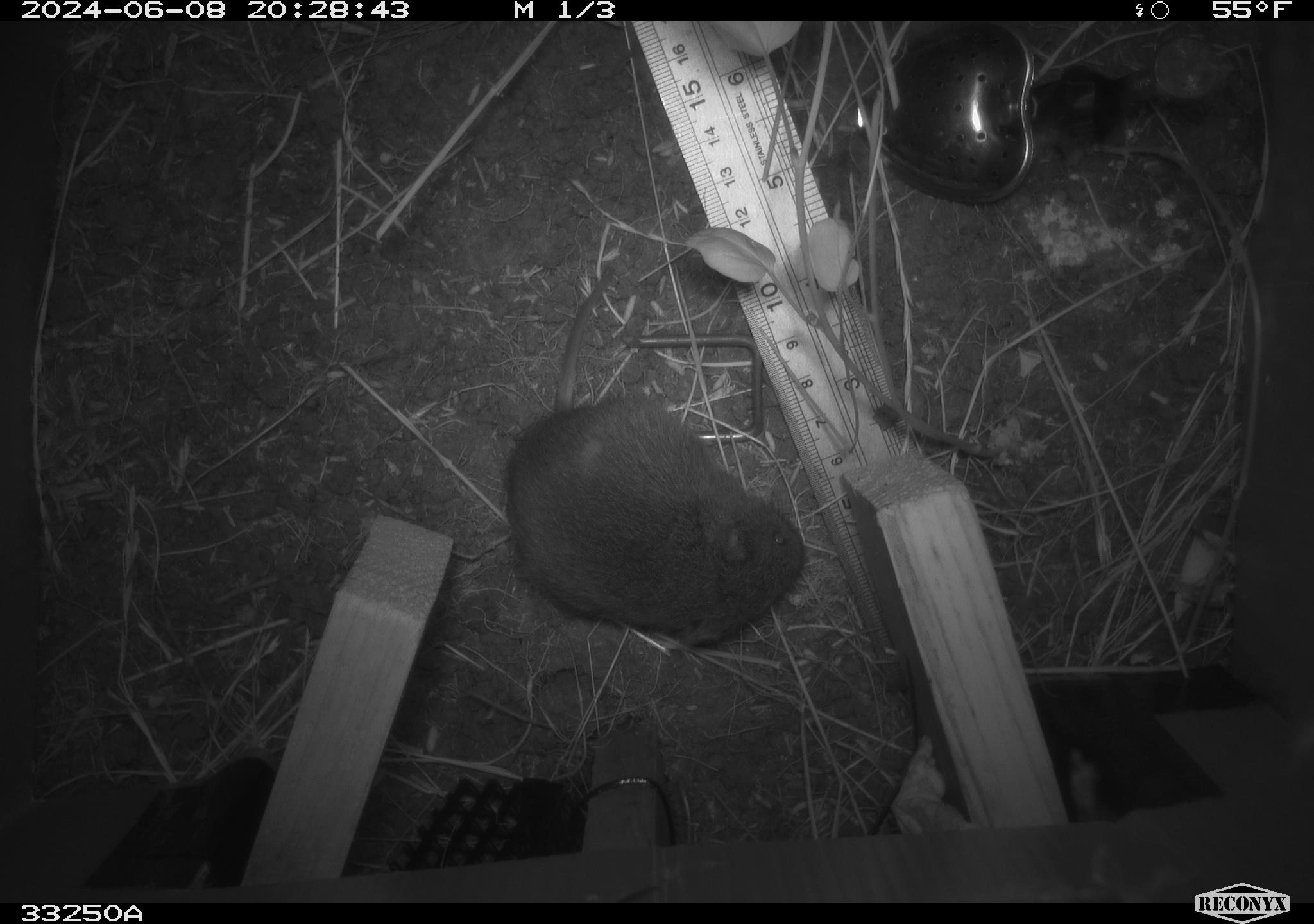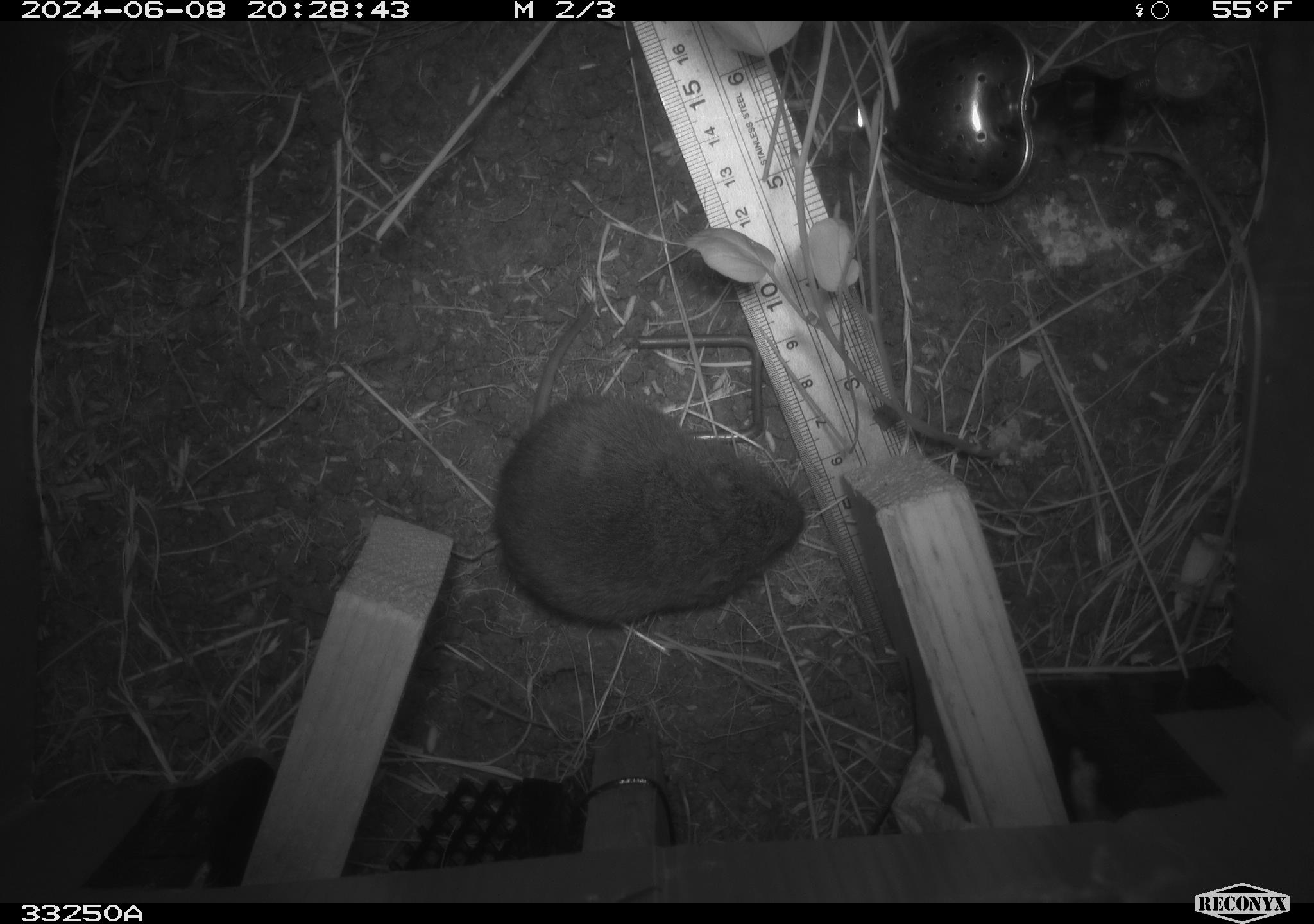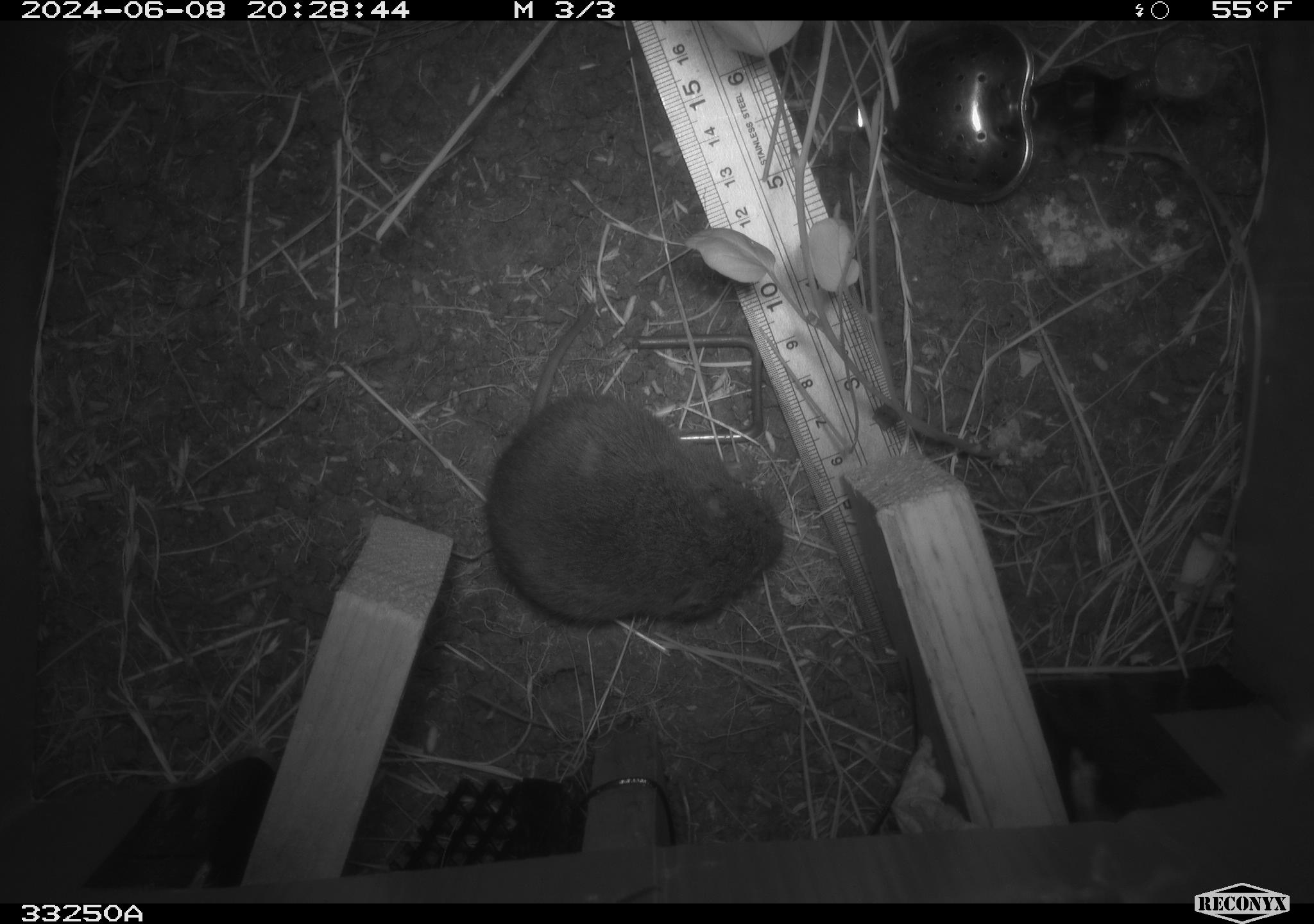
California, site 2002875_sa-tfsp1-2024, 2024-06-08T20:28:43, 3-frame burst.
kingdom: Animalia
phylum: Chordata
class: Mammalia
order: Rodentia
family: Cricetidae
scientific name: Arvicolinae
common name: voles, lemmings, and muskrats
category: arvicolinae subfamily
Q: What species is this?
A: Arvicolinae subfamily (voles, lemmings, and muskrats) (Arvicolinae).